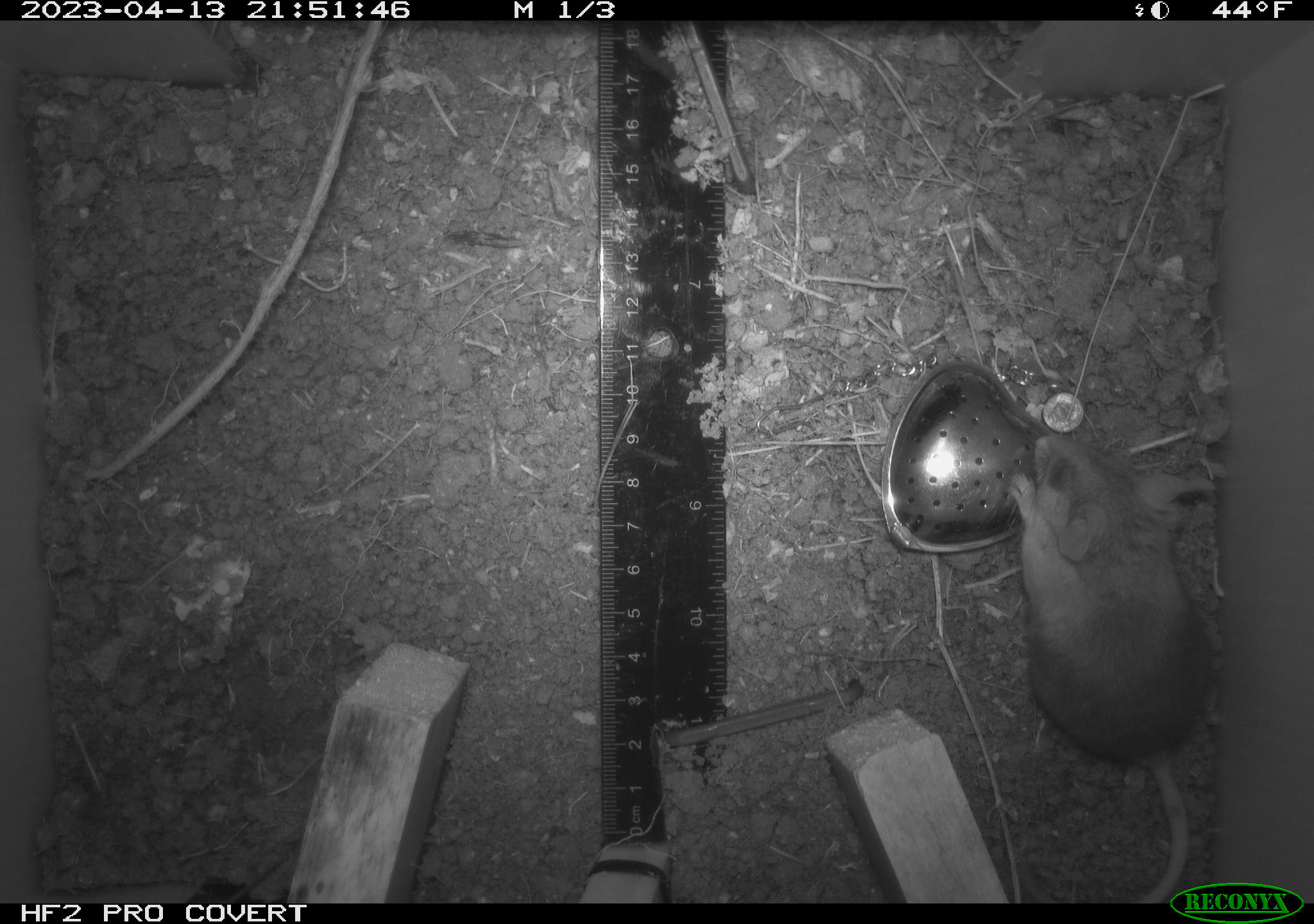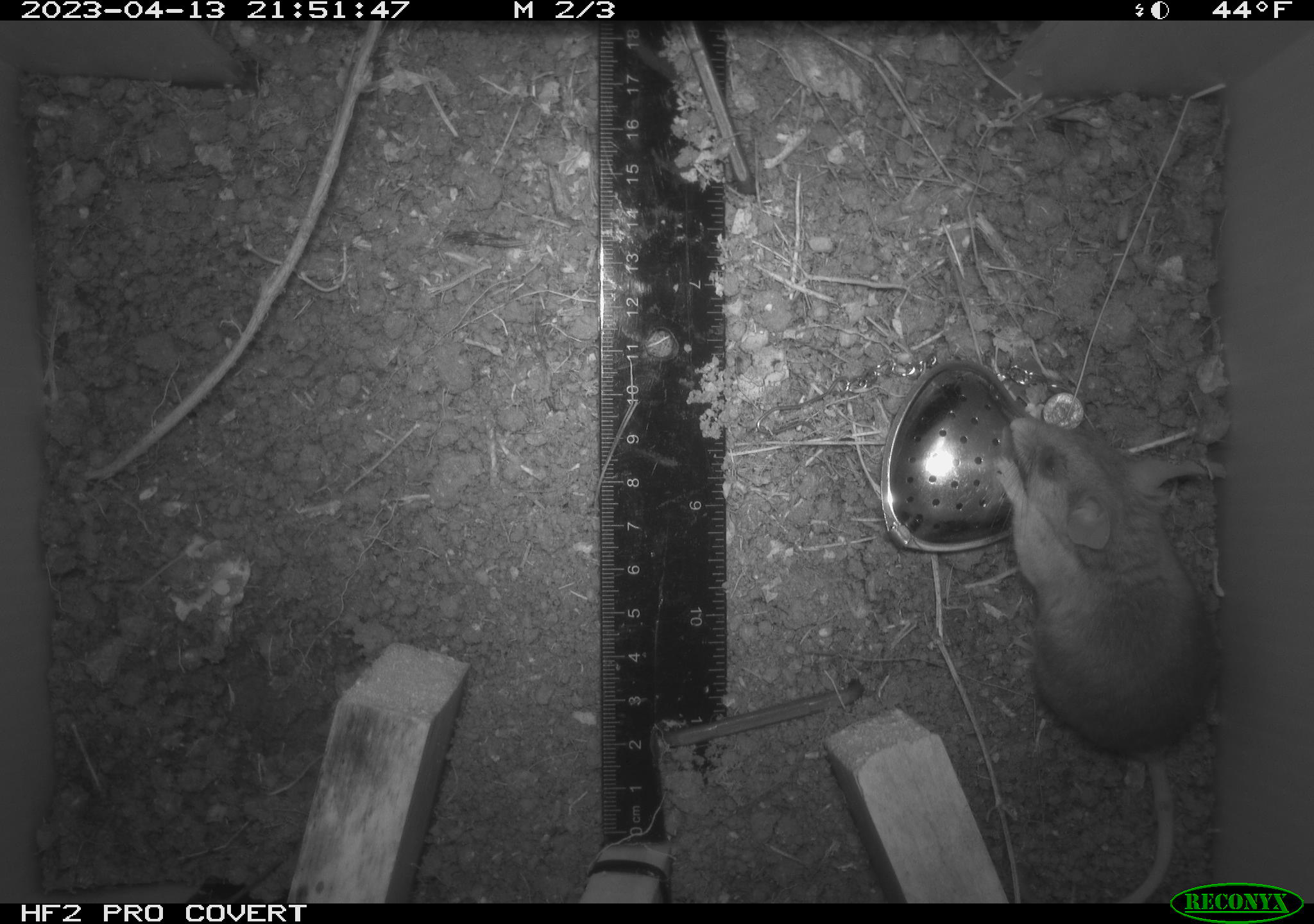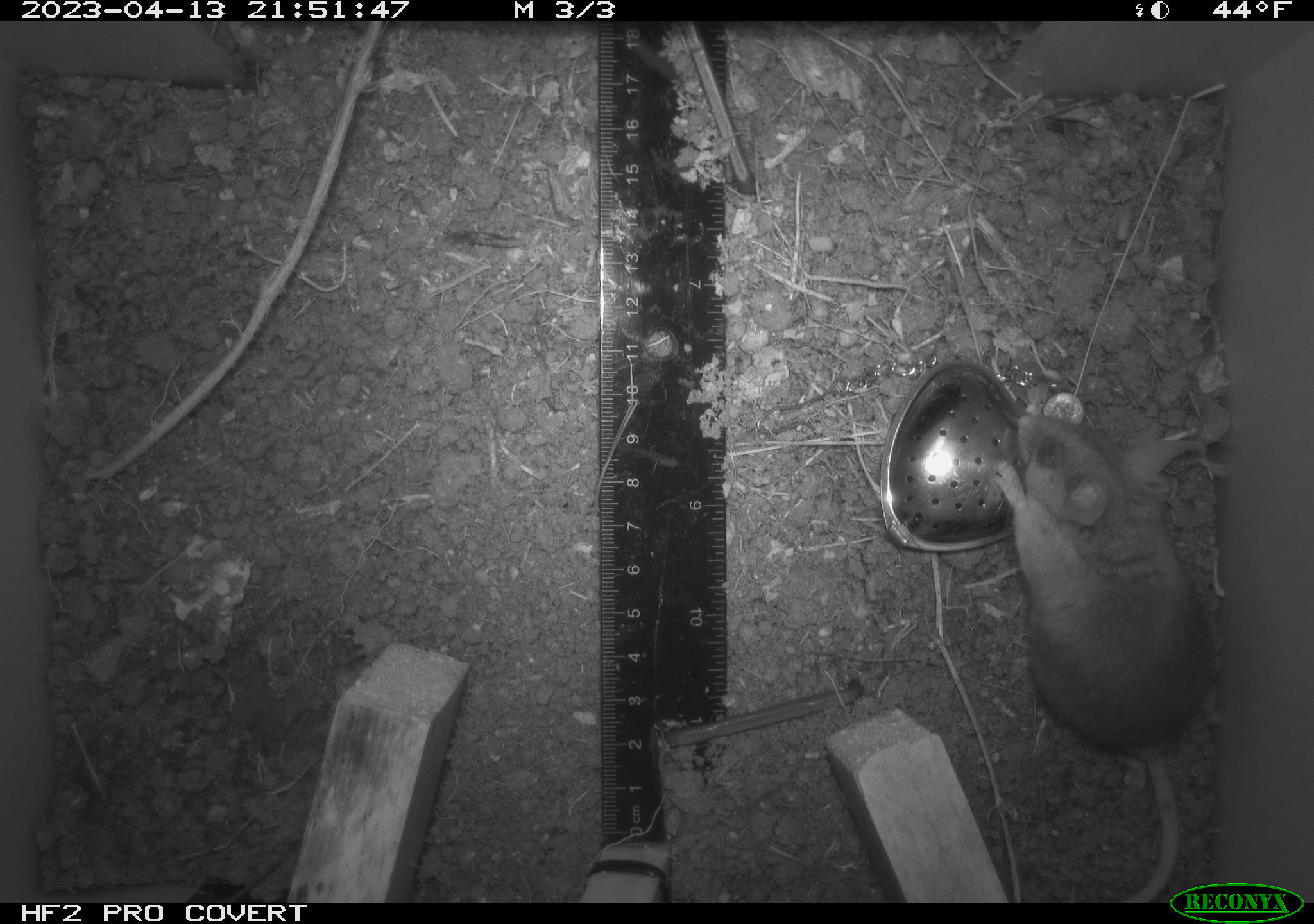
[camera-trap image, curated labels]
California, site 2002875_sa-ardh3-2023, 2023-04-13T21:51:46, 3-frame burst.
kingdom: Animalia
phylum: Chordata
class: Mammalia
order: Rodentia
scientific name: Rodentia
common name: mouse species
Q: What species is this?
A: Mouse species (Rodentia).